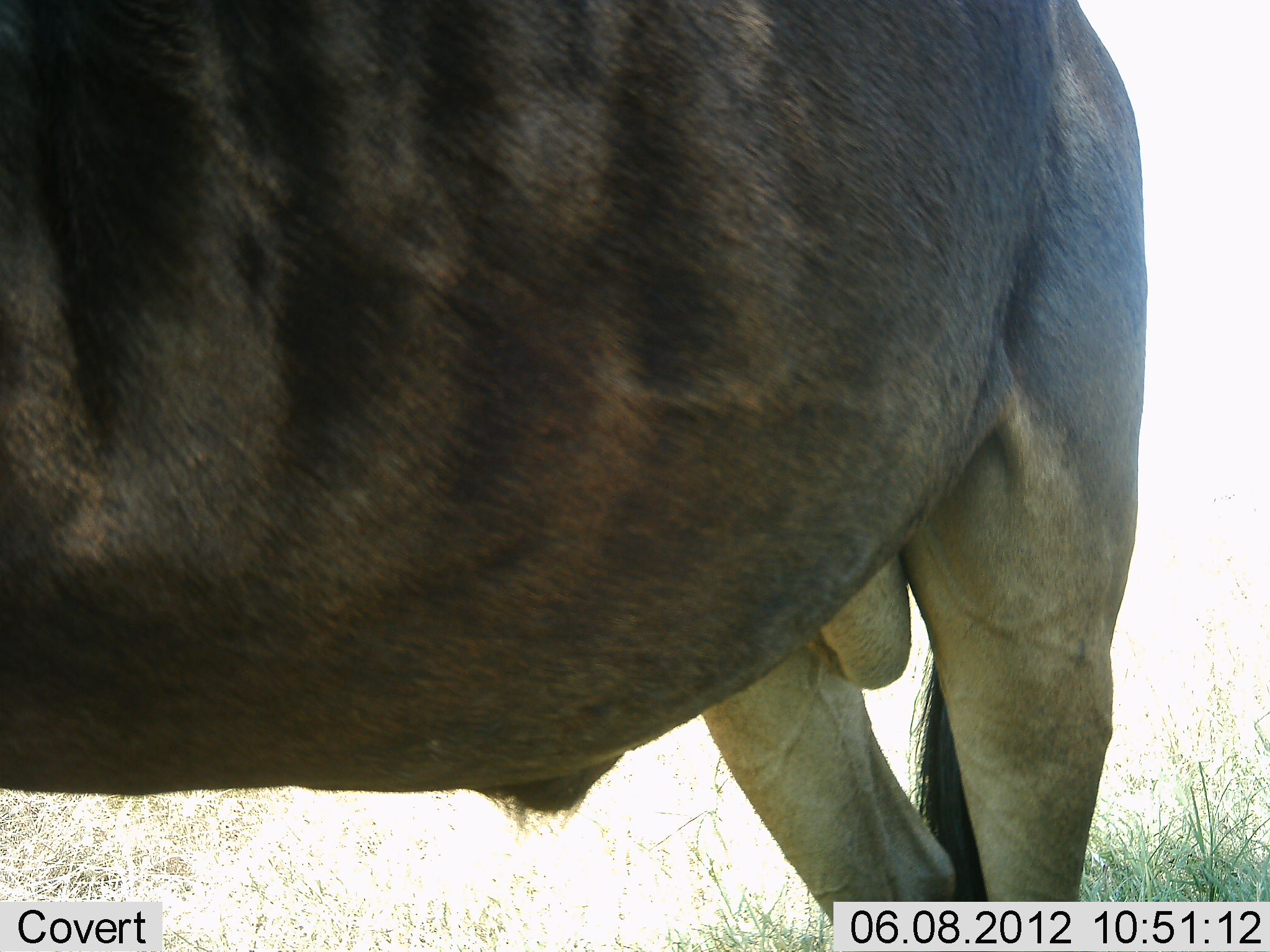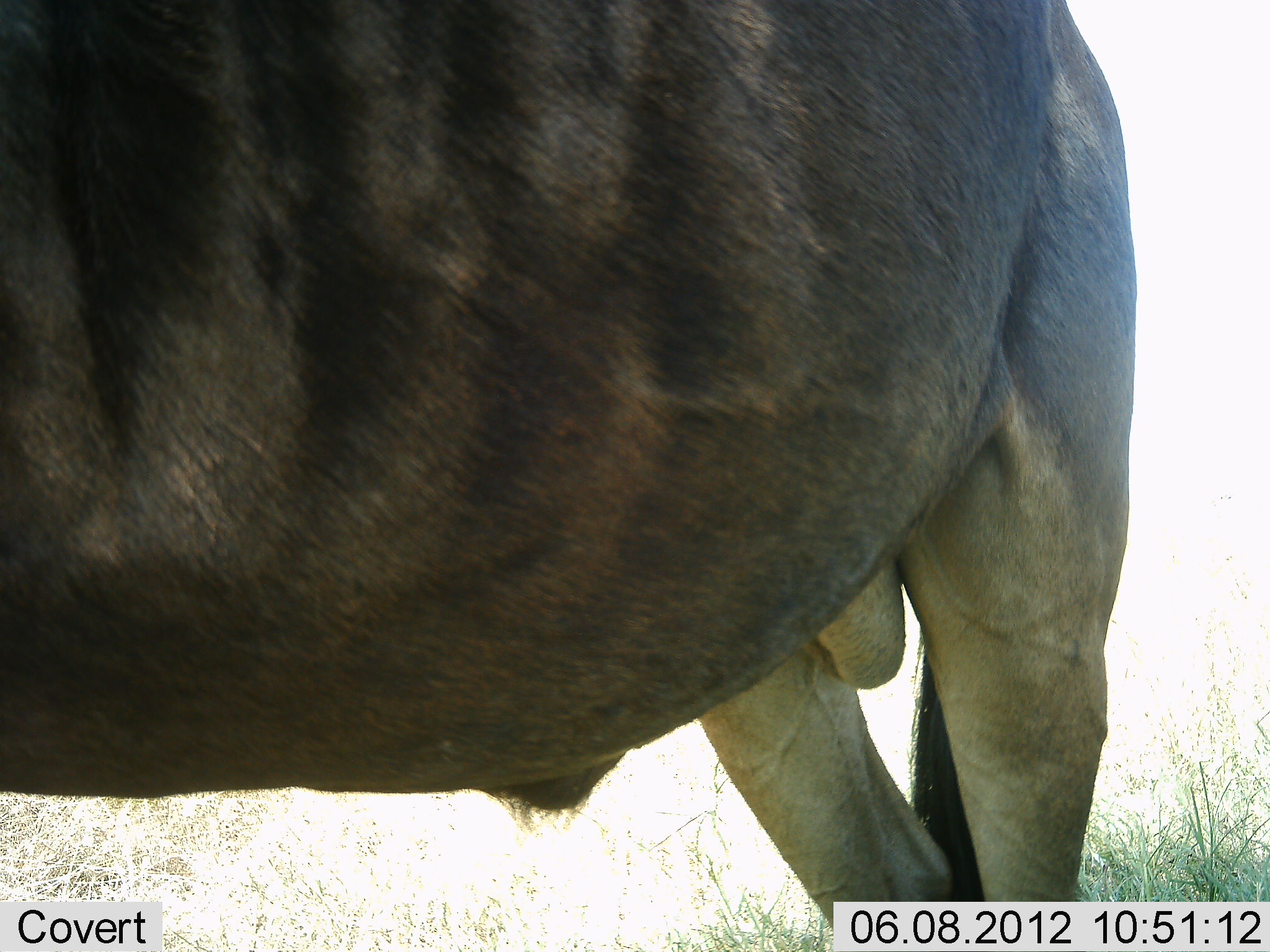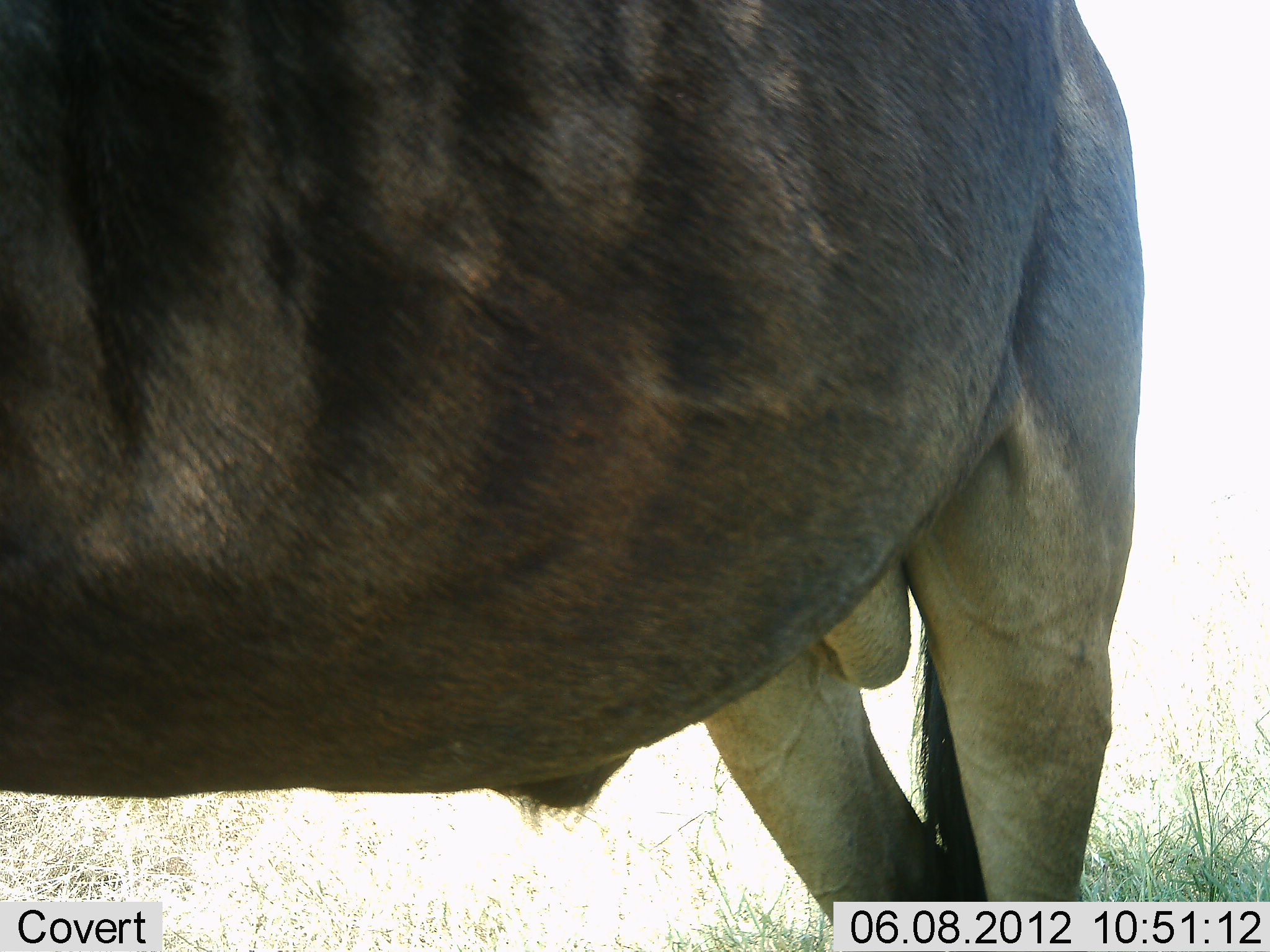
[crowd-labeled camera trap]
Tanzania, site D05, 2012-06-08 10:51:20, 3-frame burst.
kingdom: Animalia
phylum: Chordata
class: Mammalia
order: Artiodactyla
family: Bovidae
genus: Connochaetes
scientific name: Connochaetes taurinus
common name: blue wildebeest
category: wildebeest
Wildebeest (blue wildebeest) (Connochaetes taurinus), count 1. Behavior (volunteer vote fractions): standing 100%, resting 0%, moving 0%, interacting 0%. Young present (vote fraction): 0%. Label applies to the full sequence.